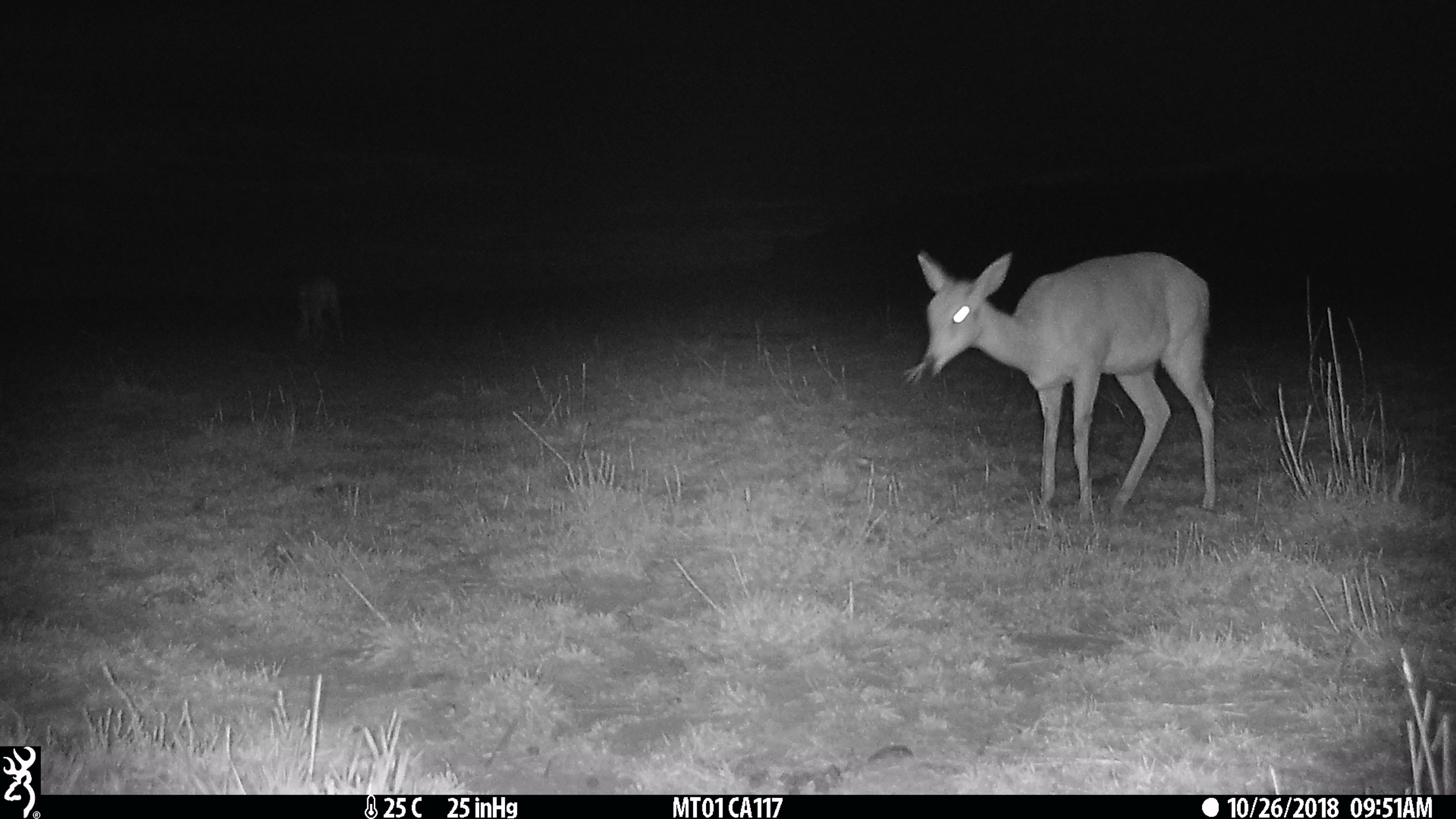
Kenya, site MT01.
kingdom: Animalia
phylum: Chordata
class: Mammalia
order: Artiodactyla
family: Bovidae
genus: Ourebia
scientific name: Ourebia ourebi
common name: oribi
Oribi (Ourebia ourebi).